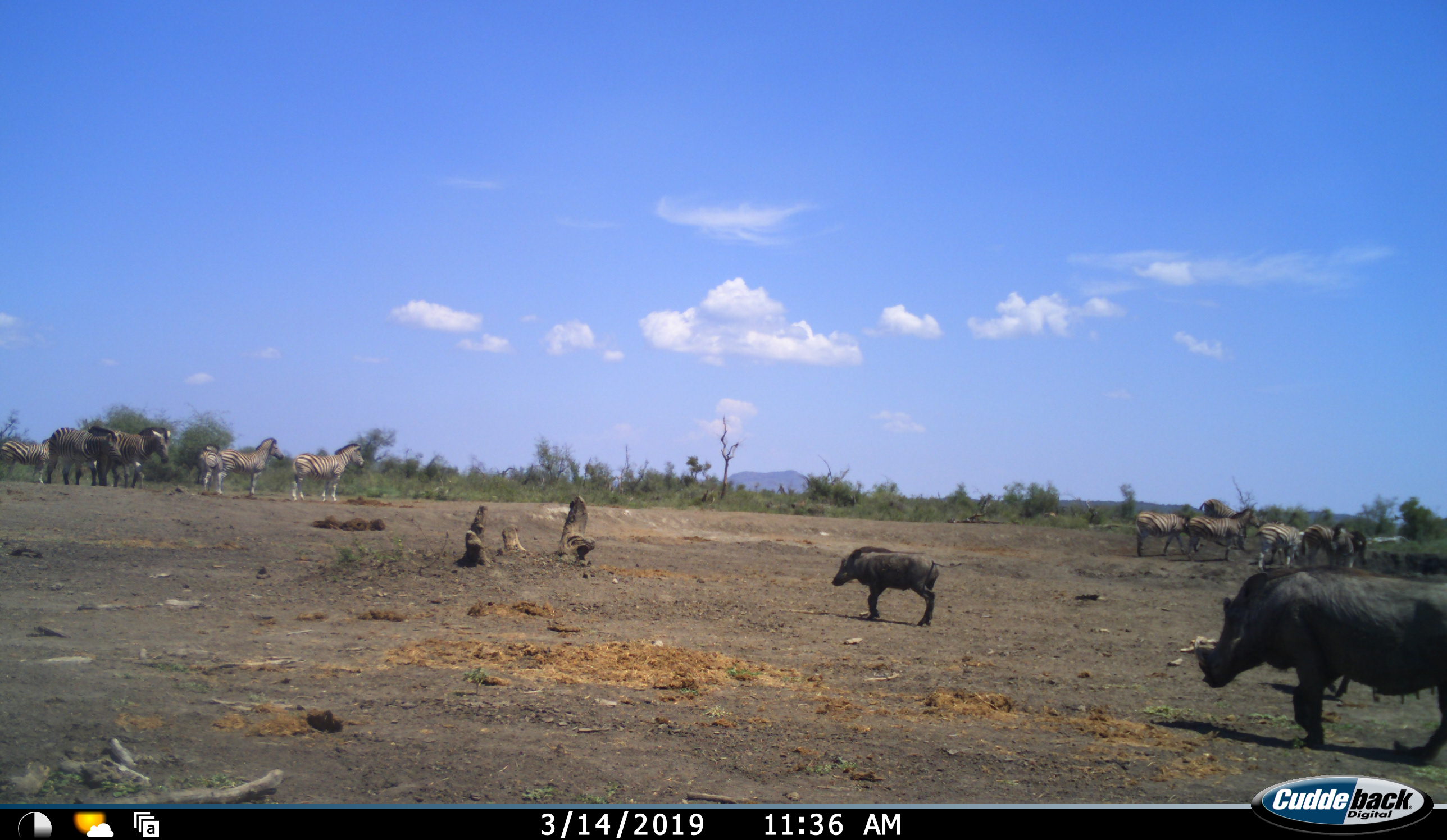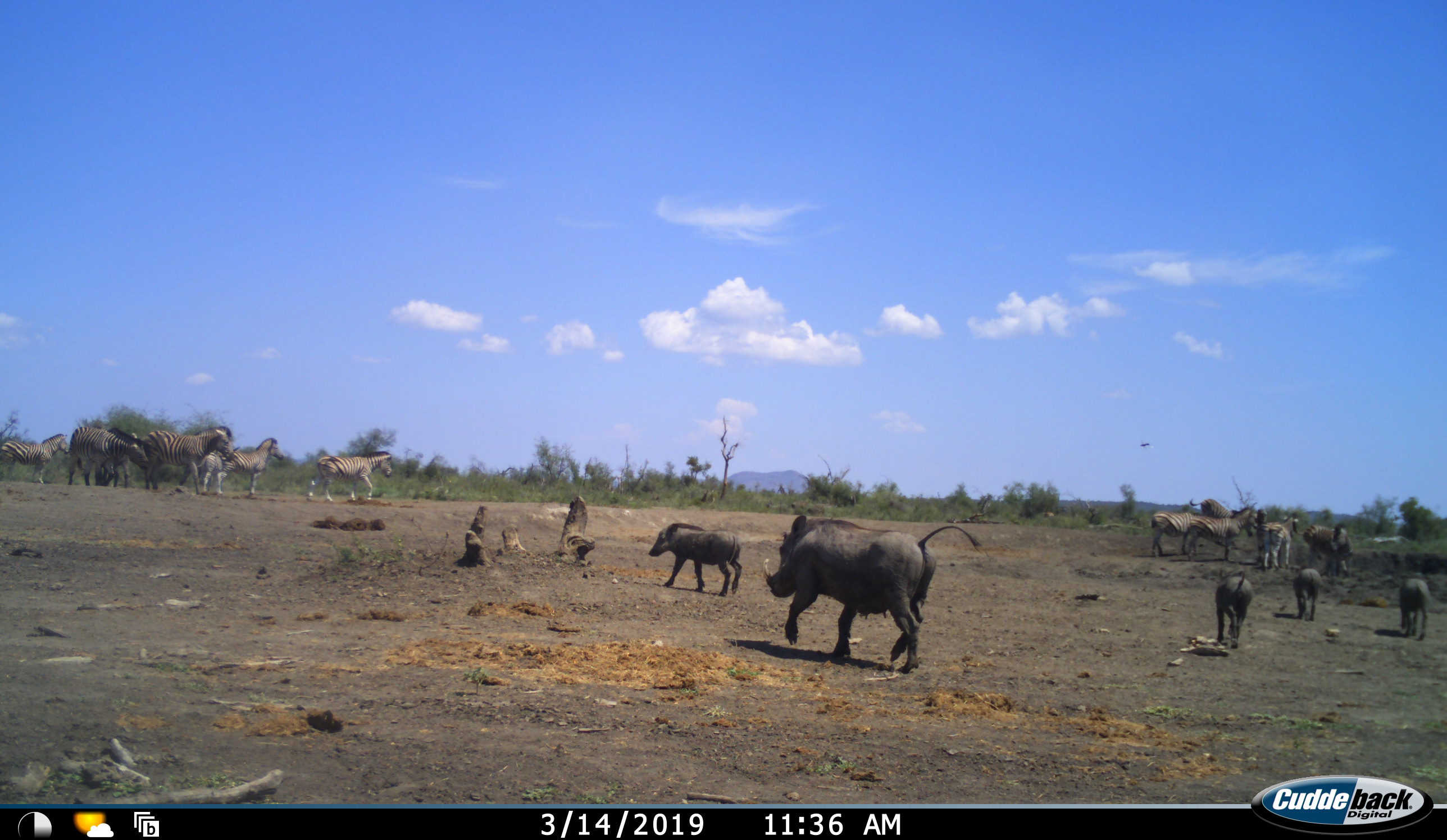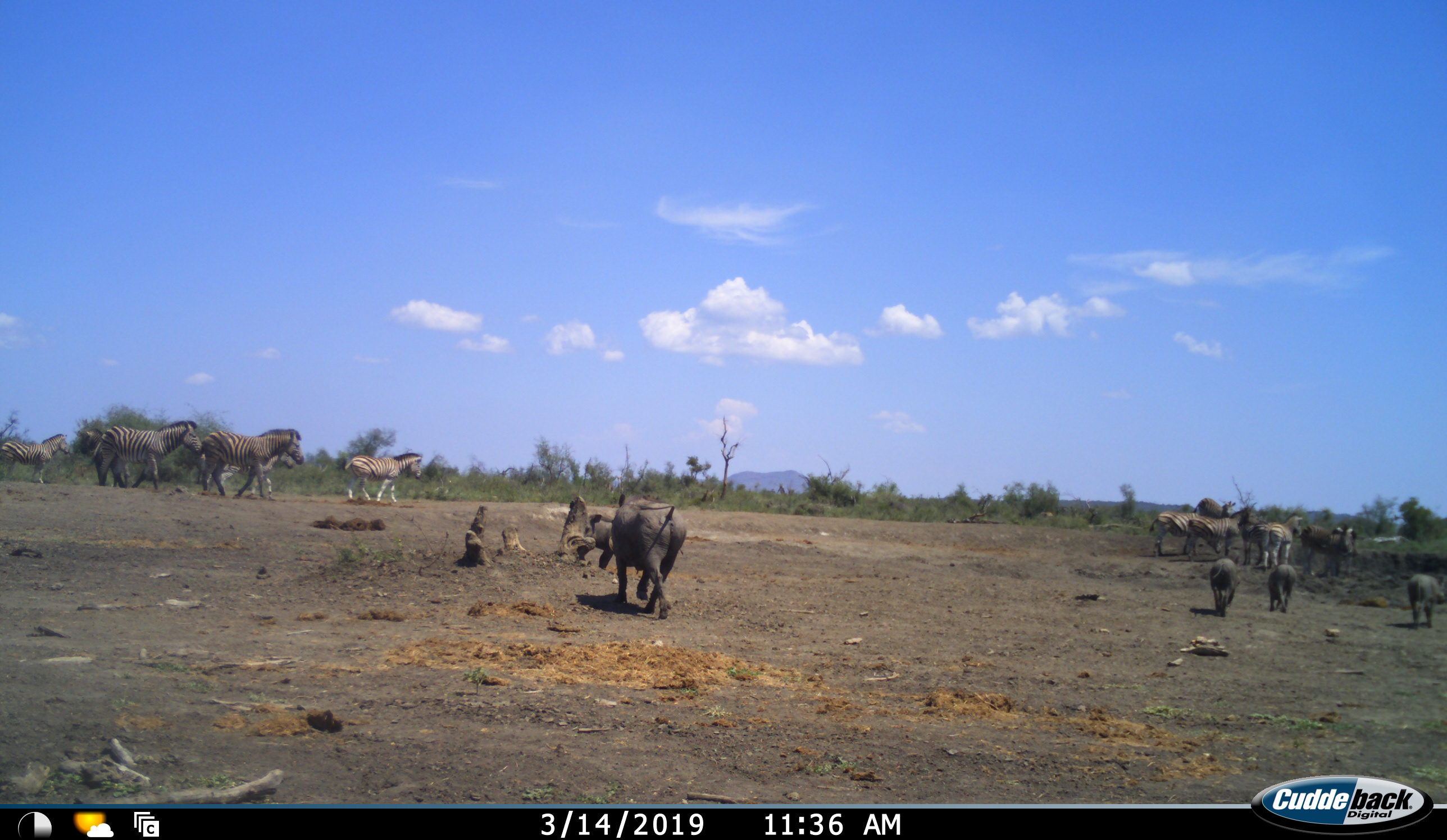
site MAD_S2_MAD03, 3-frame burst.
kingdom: Animalia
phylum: Chordata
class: Mammalia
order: Artiodactyla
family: Suidae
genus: Phacochoerus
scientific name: Phacochoerus africanus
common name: warthog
Warthog (Phacochoerus africanus), count 5. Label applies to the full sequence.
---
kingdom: Animalia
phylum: Chordata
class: Mammalia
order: Perissodactyla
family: Equidae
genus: Equus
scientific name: Equus quagga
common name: plains zebra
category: zebraplains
Zebraplains (plains zebra) (Equus quagga), count 11-50. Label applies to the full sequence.